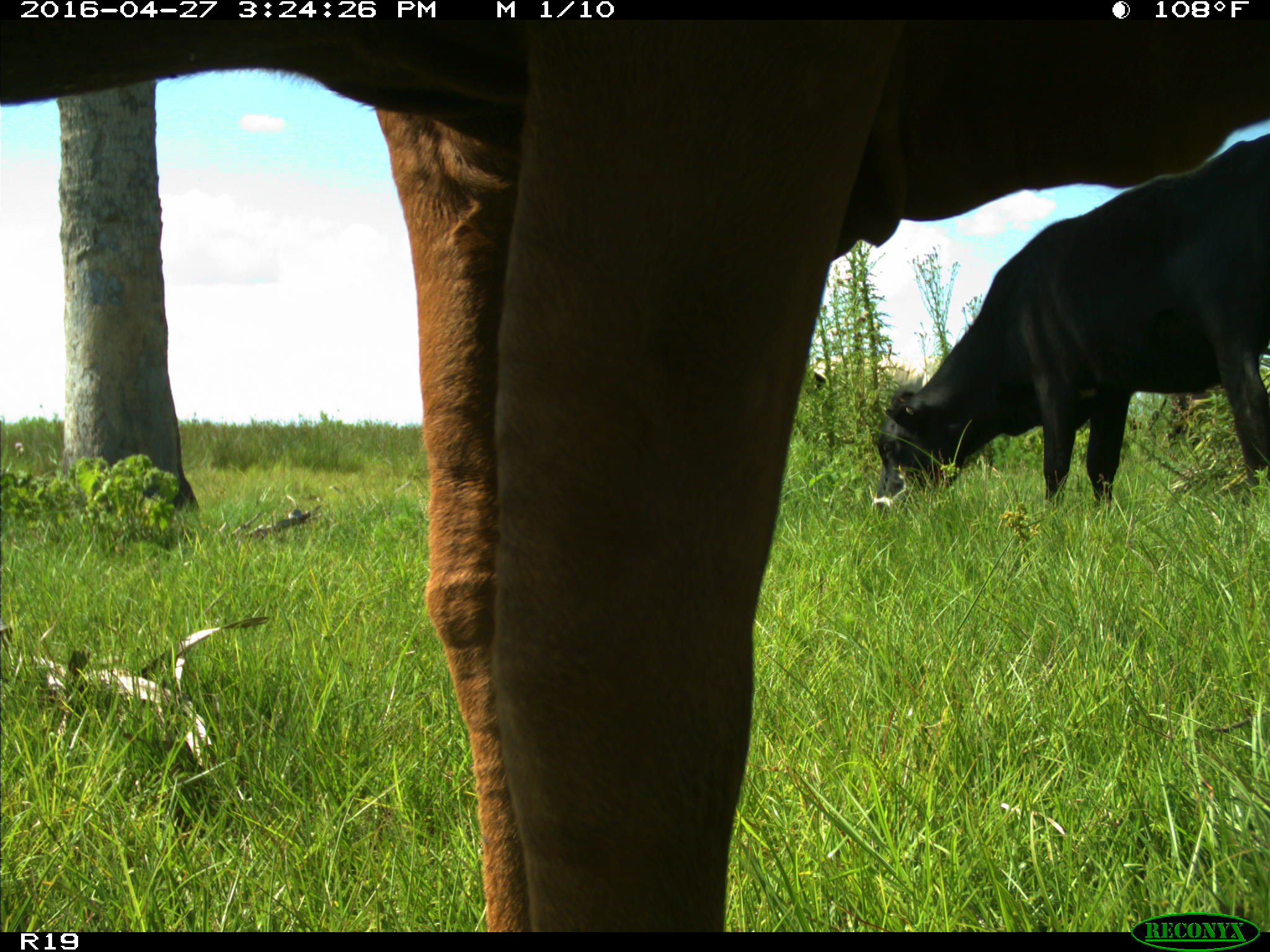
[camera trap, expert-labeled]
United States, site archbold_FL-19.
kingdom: Animalia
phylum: Chordata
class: Mammalia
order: Artiodactyla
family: Bovidae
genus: Bos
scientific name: Bos taurus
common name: domestic cow